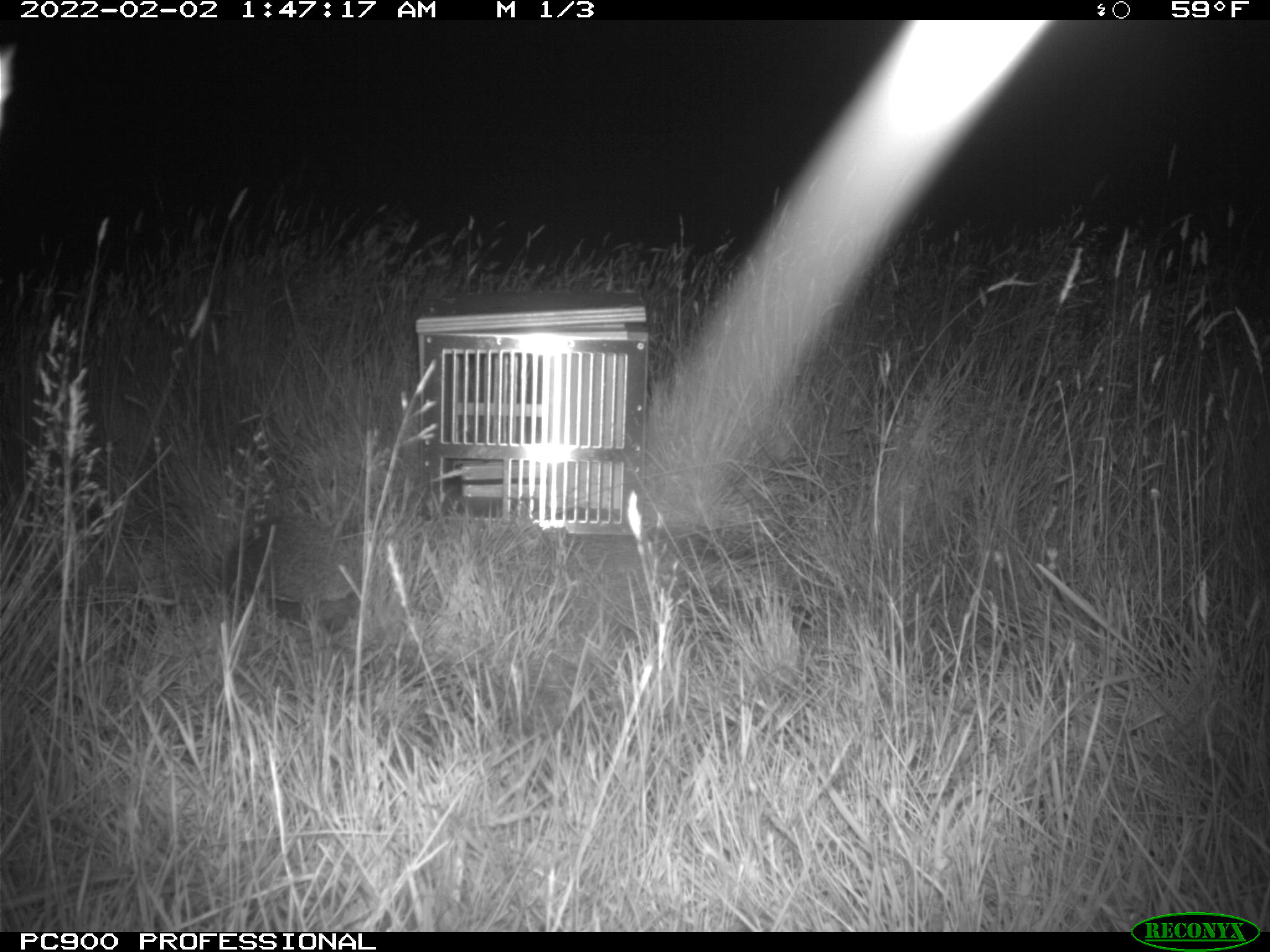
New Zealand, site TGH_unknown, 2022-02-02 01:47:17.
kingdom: Animalia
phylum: Chordata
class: Mammalia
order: Eulipotyphla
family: Erinaceidae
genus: Erinaceus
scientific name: Erinaceus europaeus europaeus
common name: european hedgehog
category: hedgehog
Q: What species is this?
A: Hedgehog (european hedgehog) (Erinaceus europaeus europaeus).